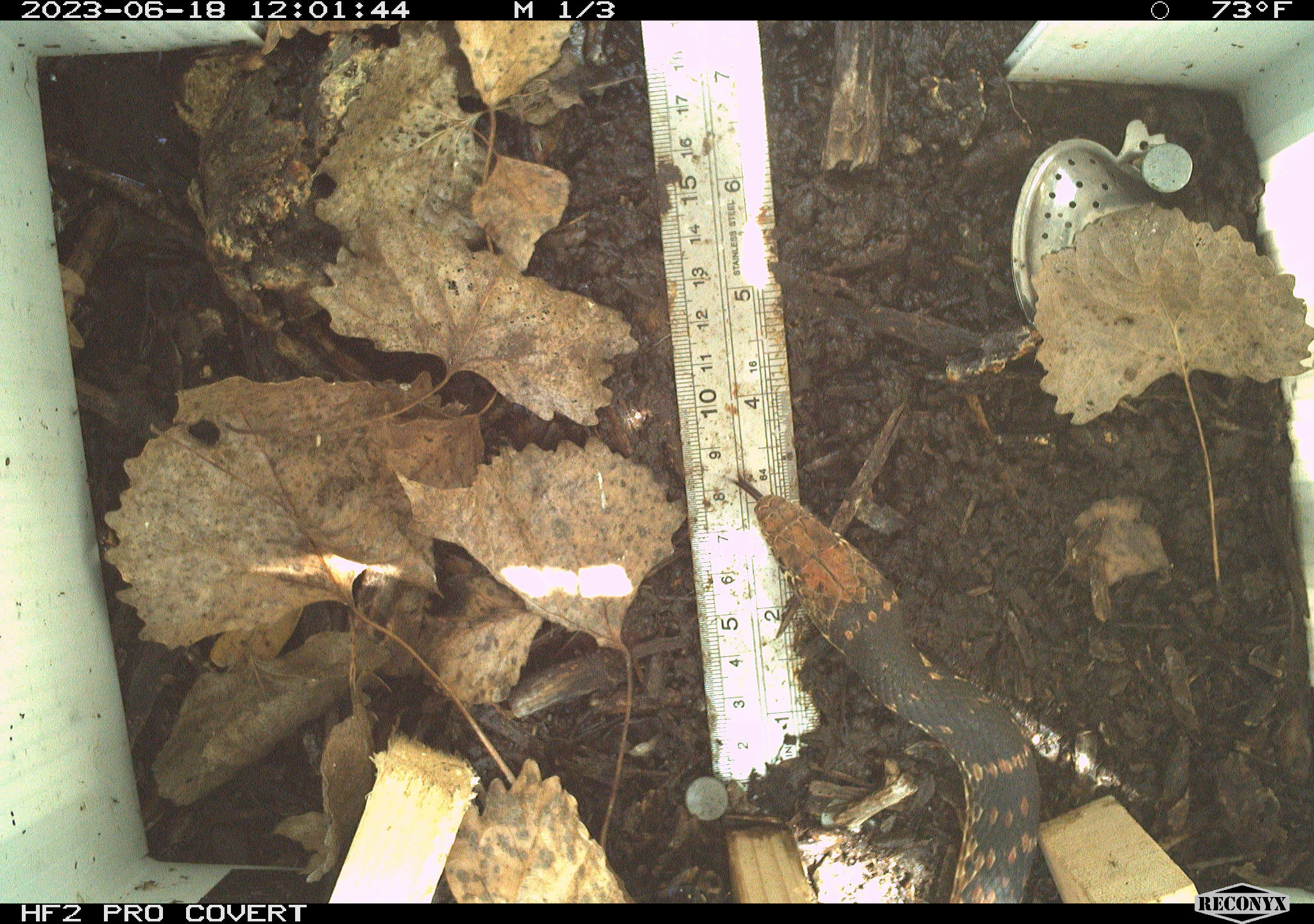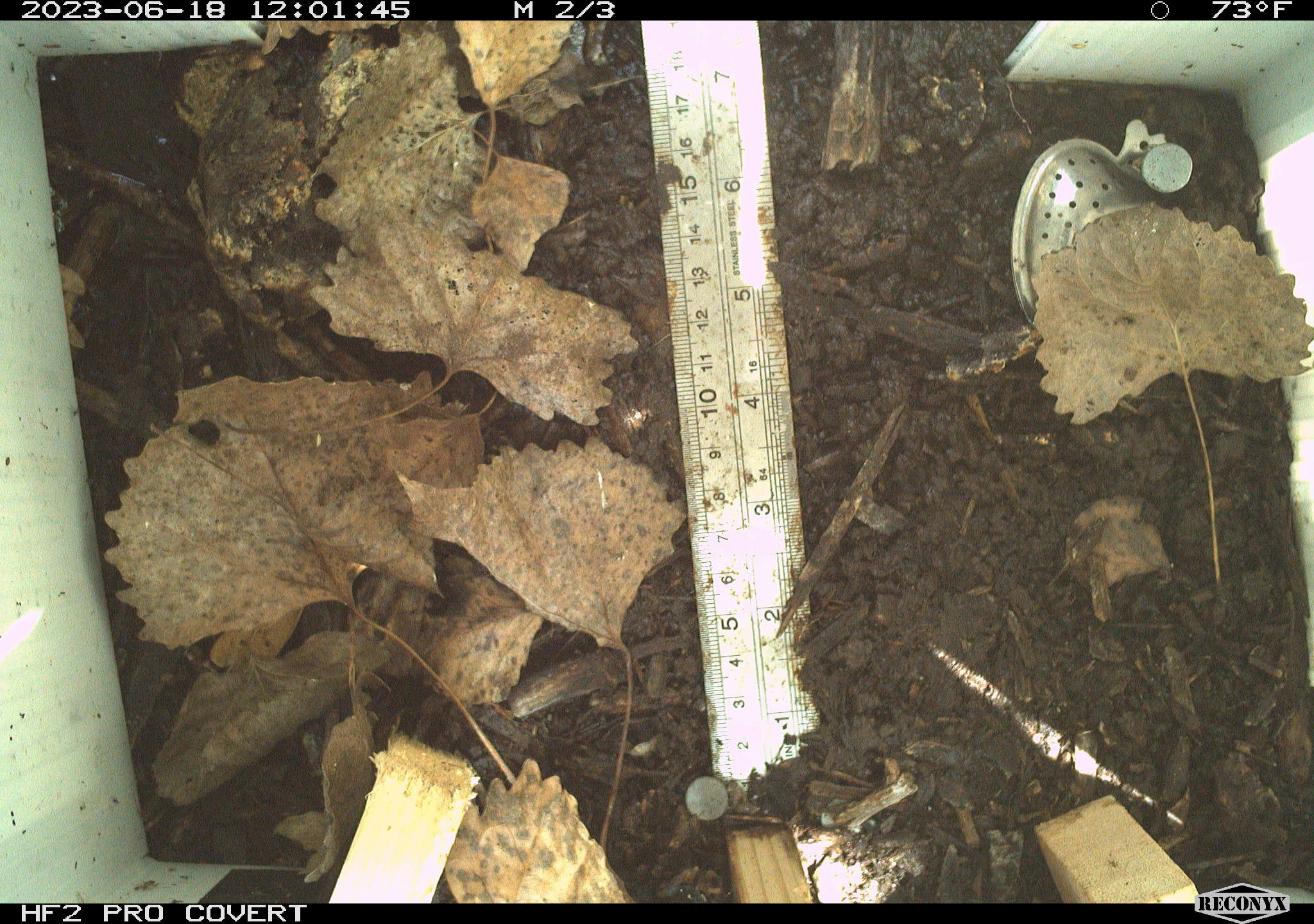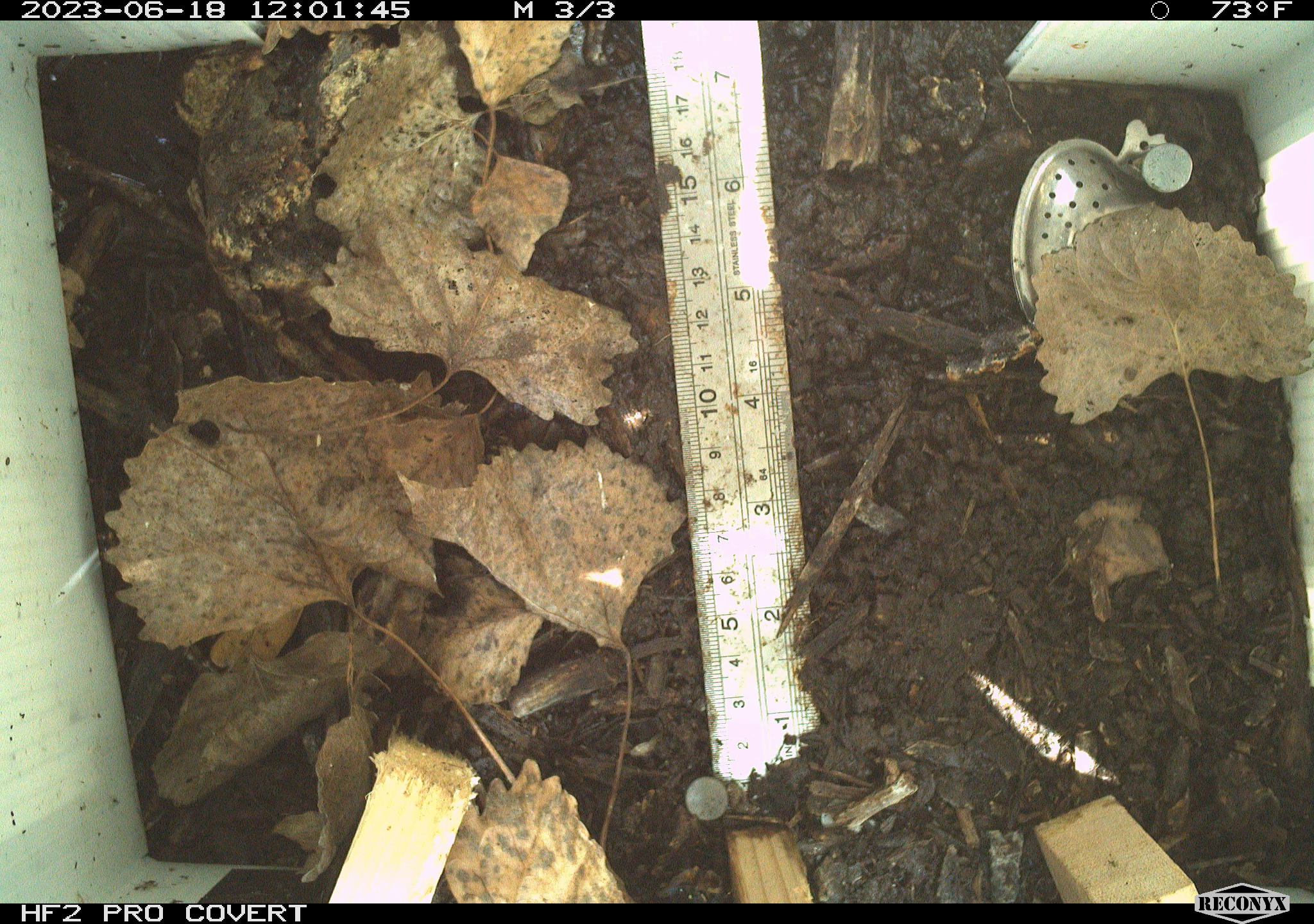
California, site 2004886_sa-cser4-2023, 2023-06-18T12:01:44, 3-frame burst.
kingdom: Animalia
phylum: Chordata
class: Reptilia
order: Squamata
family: Colubridae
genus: Masticophis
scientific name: Masticophis flagellum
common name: coachwhip